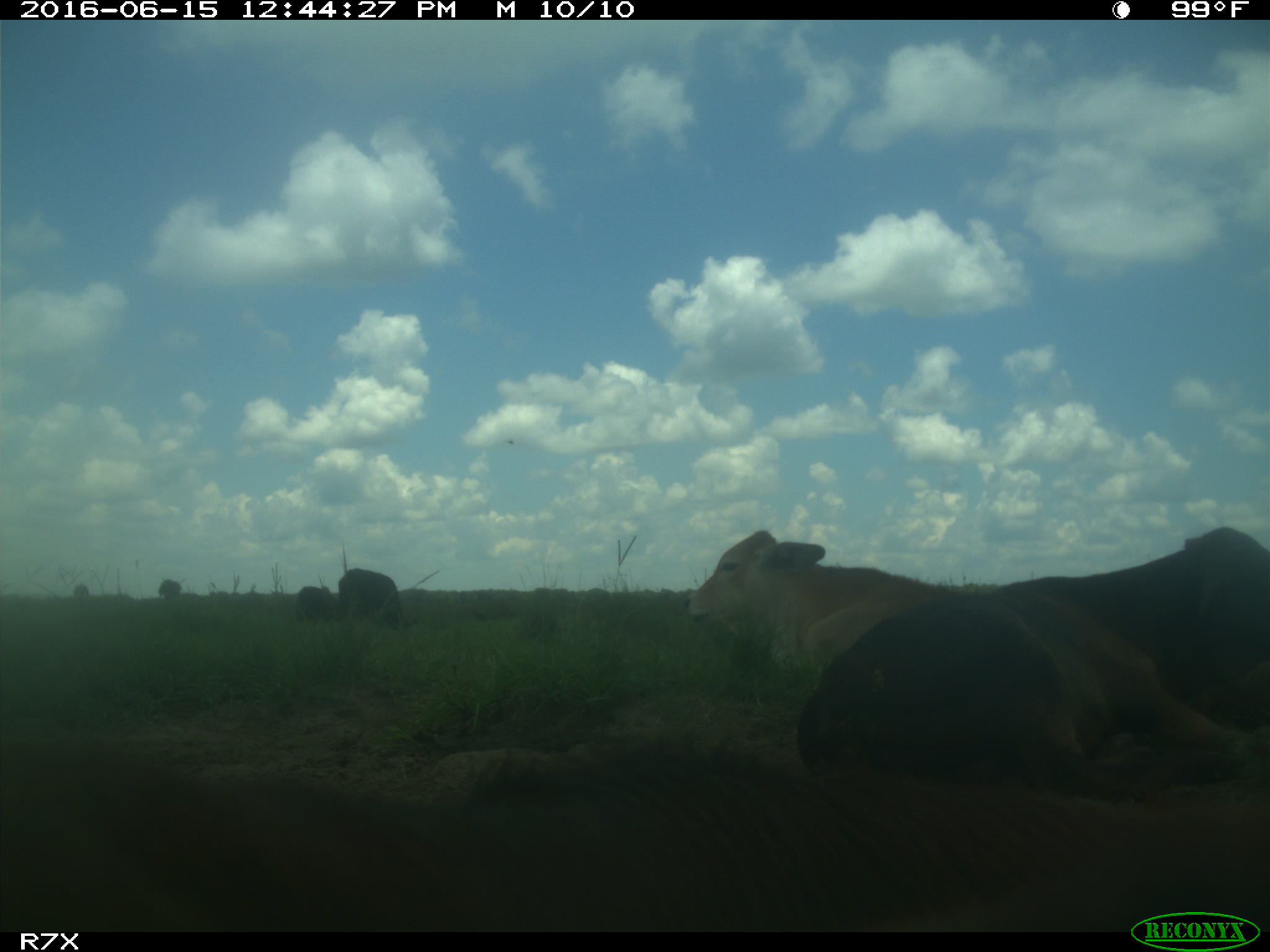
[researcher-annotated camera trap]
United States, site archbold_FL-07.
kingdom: Animalia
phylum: Chordata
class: Mammalia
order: Artiodactyla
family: Bovidae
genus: Bos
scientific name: Bos taurus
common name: domestic cow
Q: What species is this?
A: Bos taurus (domestic cow).